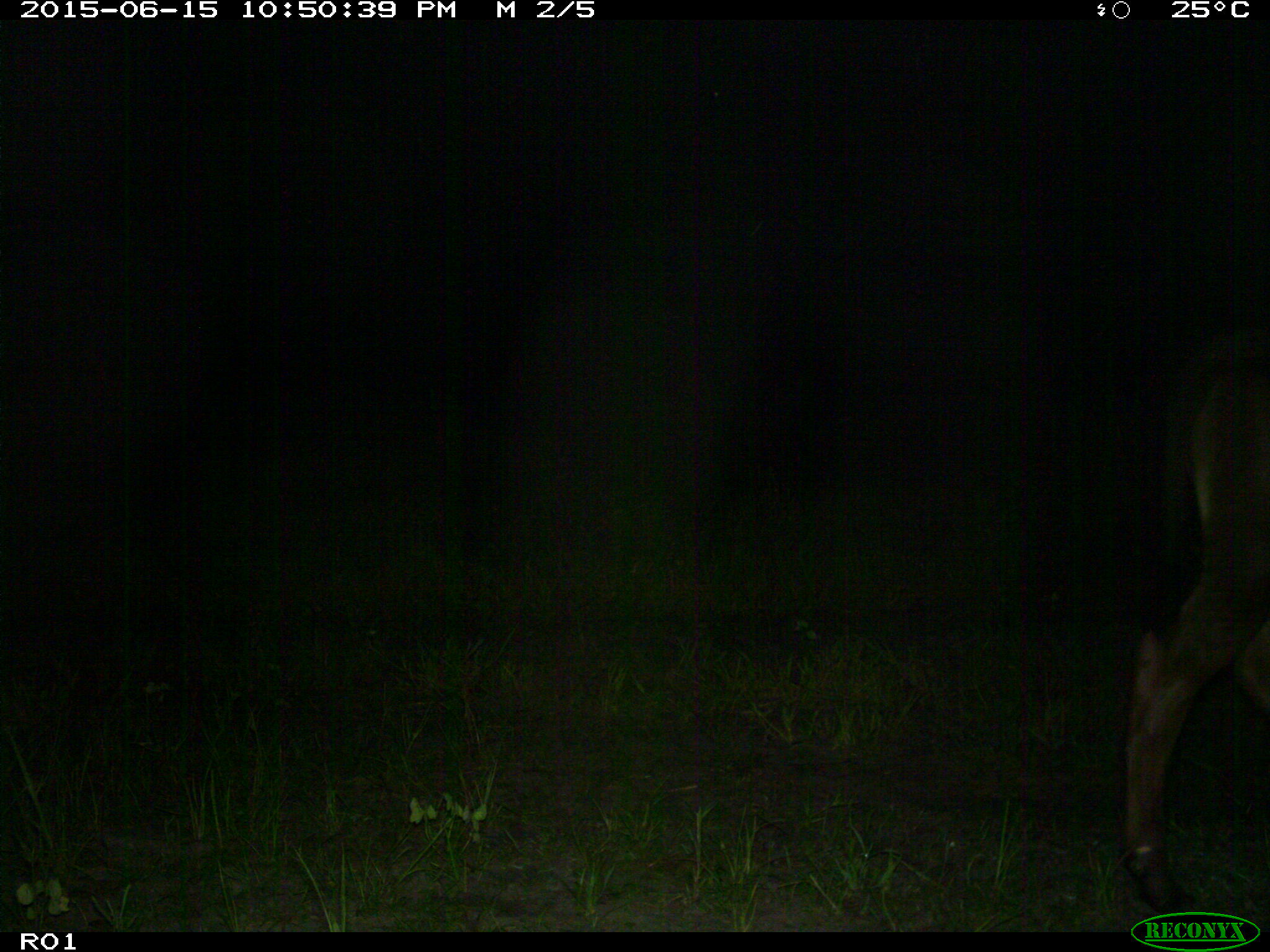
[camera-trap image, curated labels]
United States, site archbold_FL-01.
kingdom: Animalia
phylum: Chordata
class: Mammalia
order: Artiodactyla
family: Bovidae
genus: Bos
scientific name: Bos taurus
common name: domestic cow